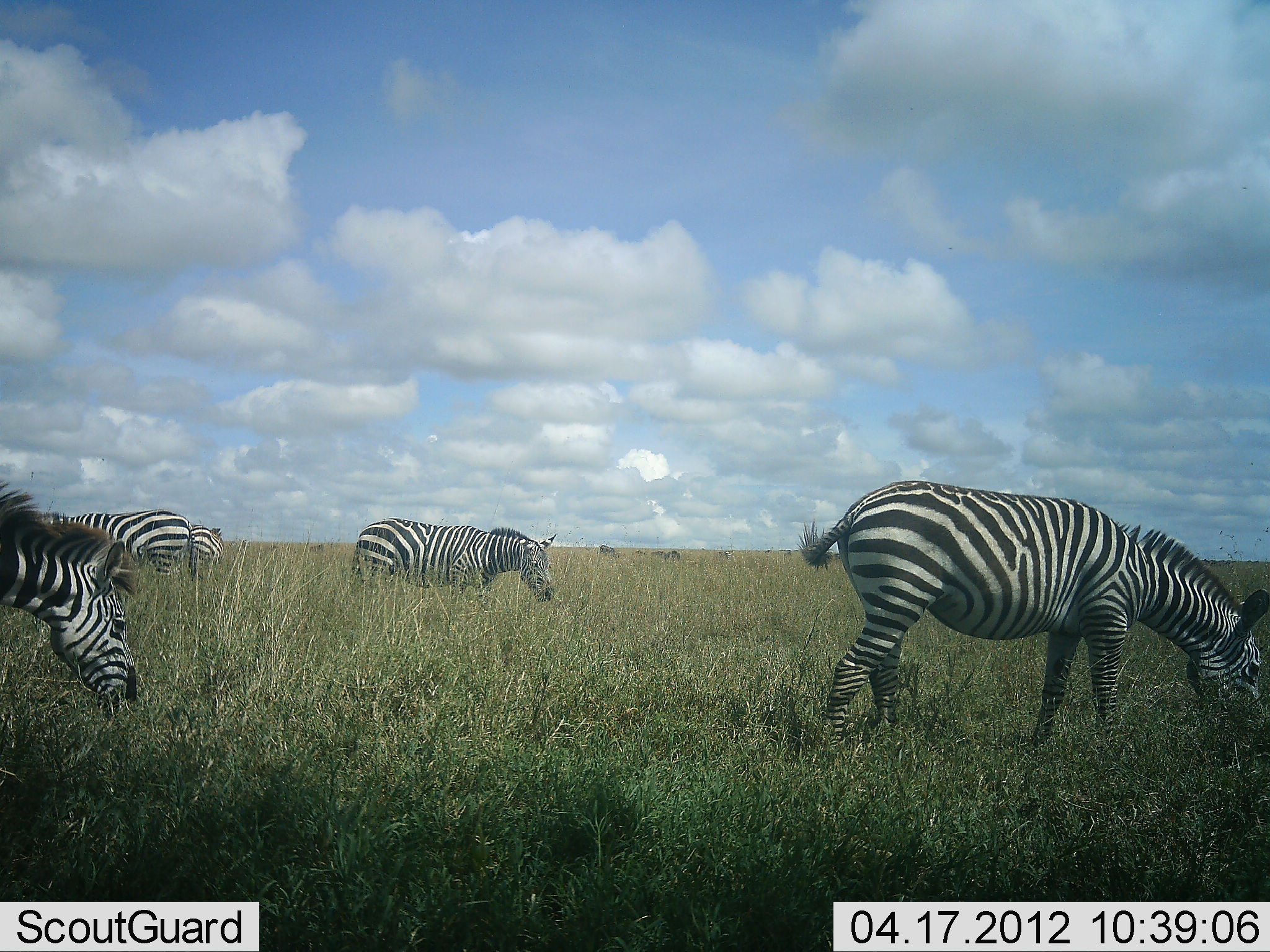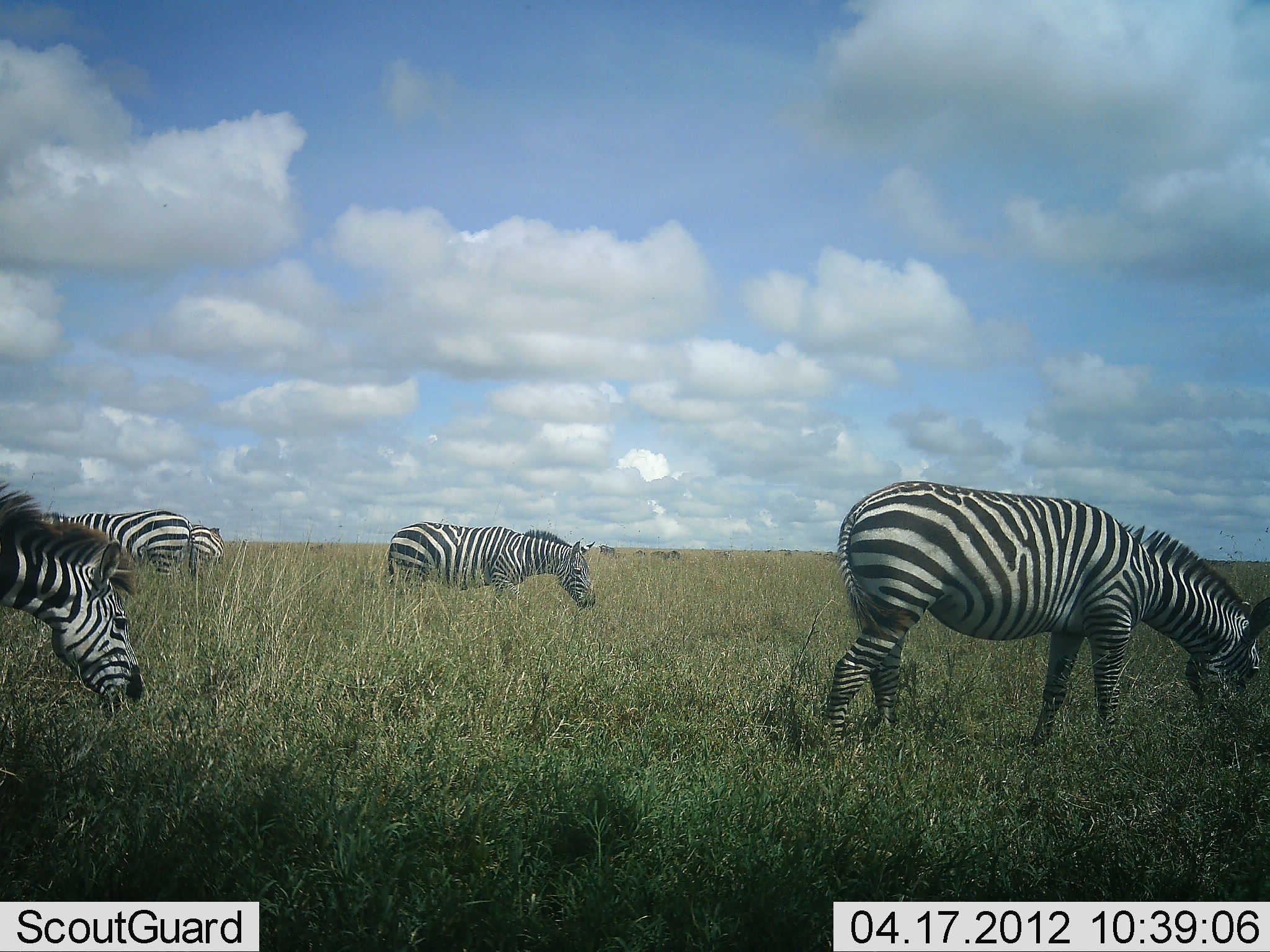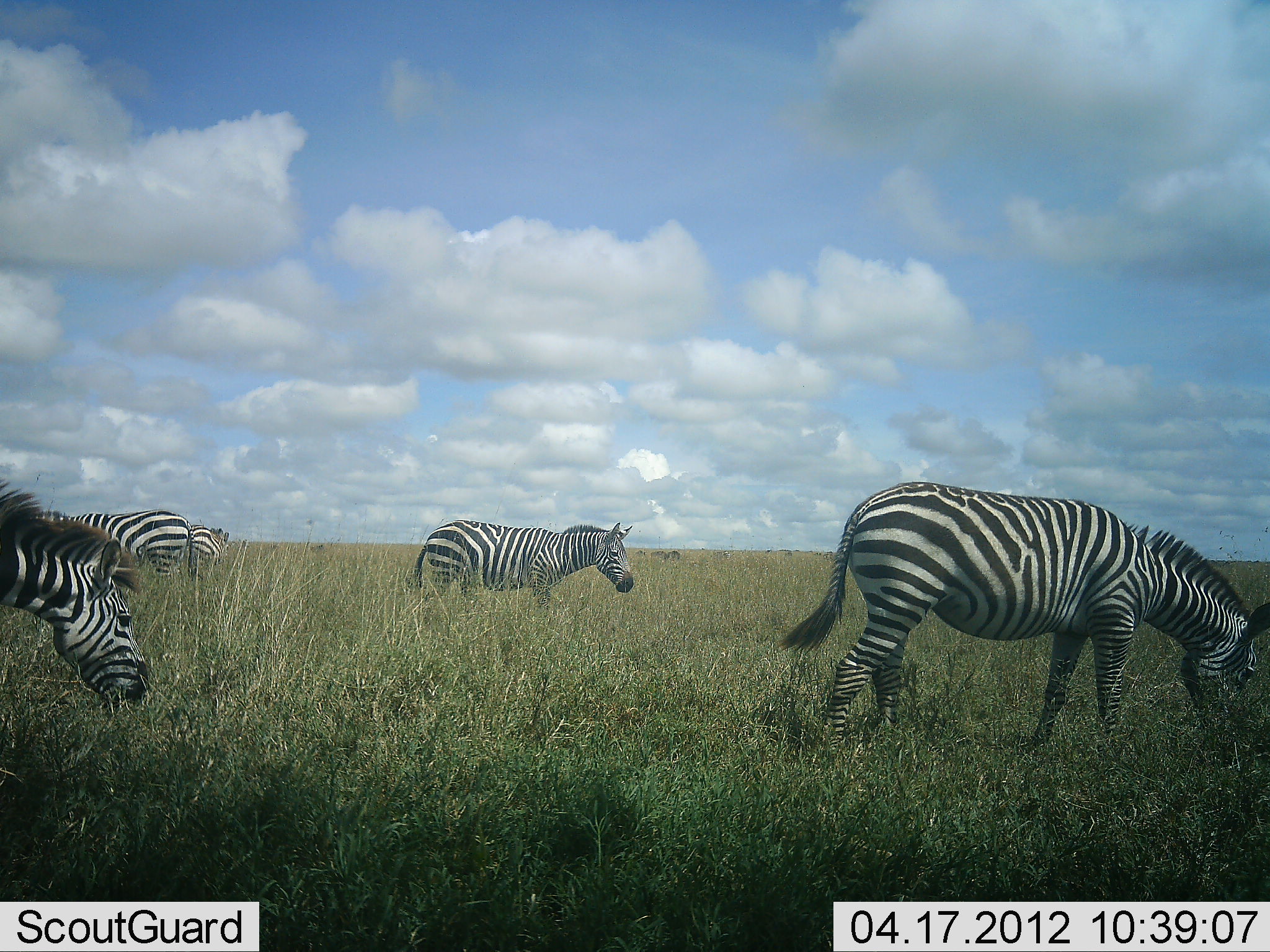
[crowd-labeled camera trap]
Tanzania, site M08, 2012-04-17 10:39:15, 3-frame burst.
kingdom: Animalia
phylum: Chordata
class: Mammalia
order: Perissodactyla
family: Equidae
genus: Equus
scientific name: Equus quagga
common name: plains zebra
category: zebra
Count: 5.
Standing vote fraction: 47%.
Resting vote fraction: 7%.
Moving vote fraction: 27%.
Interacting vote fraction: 0%.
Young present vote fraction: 0%.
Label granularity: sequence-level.